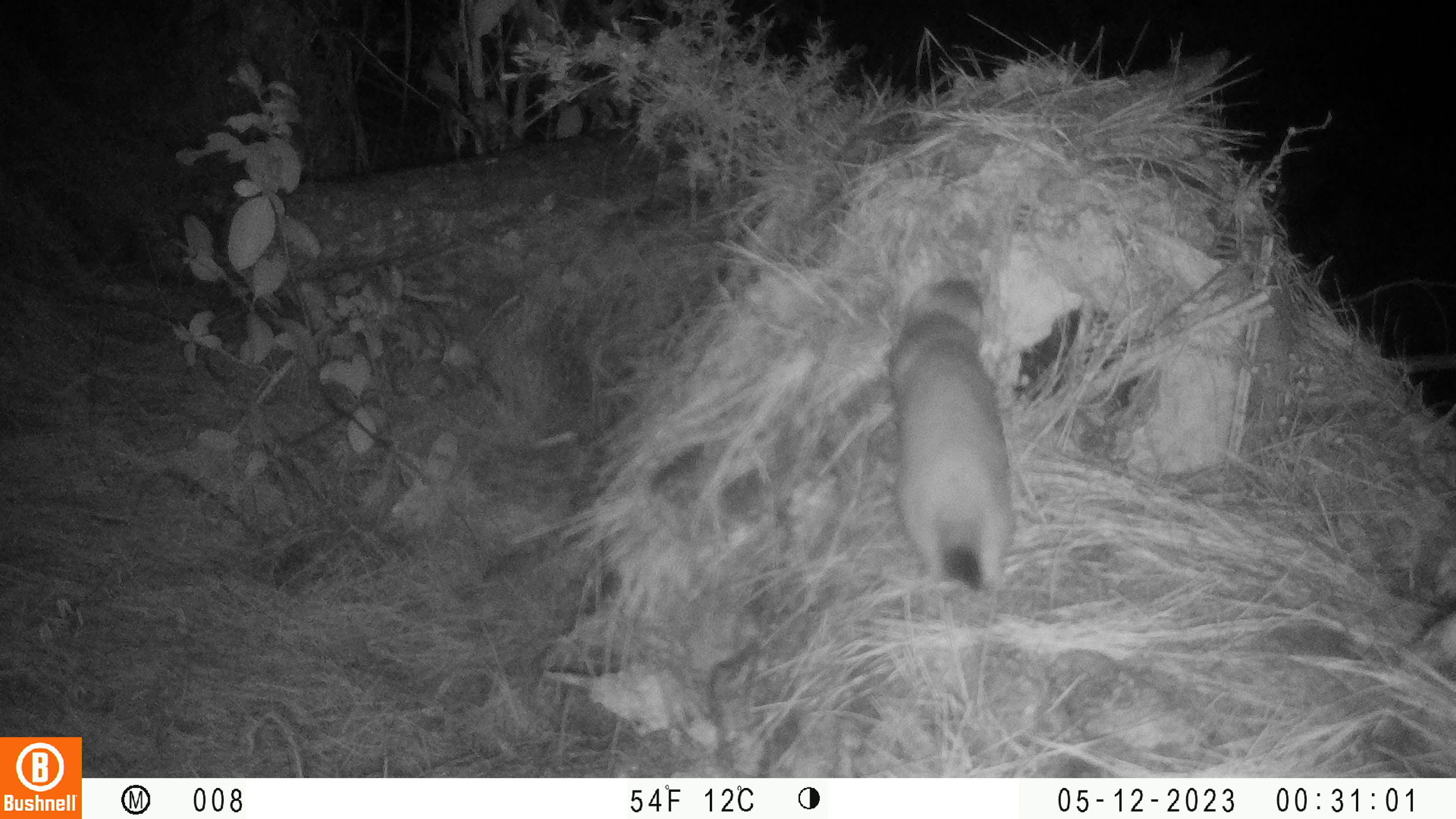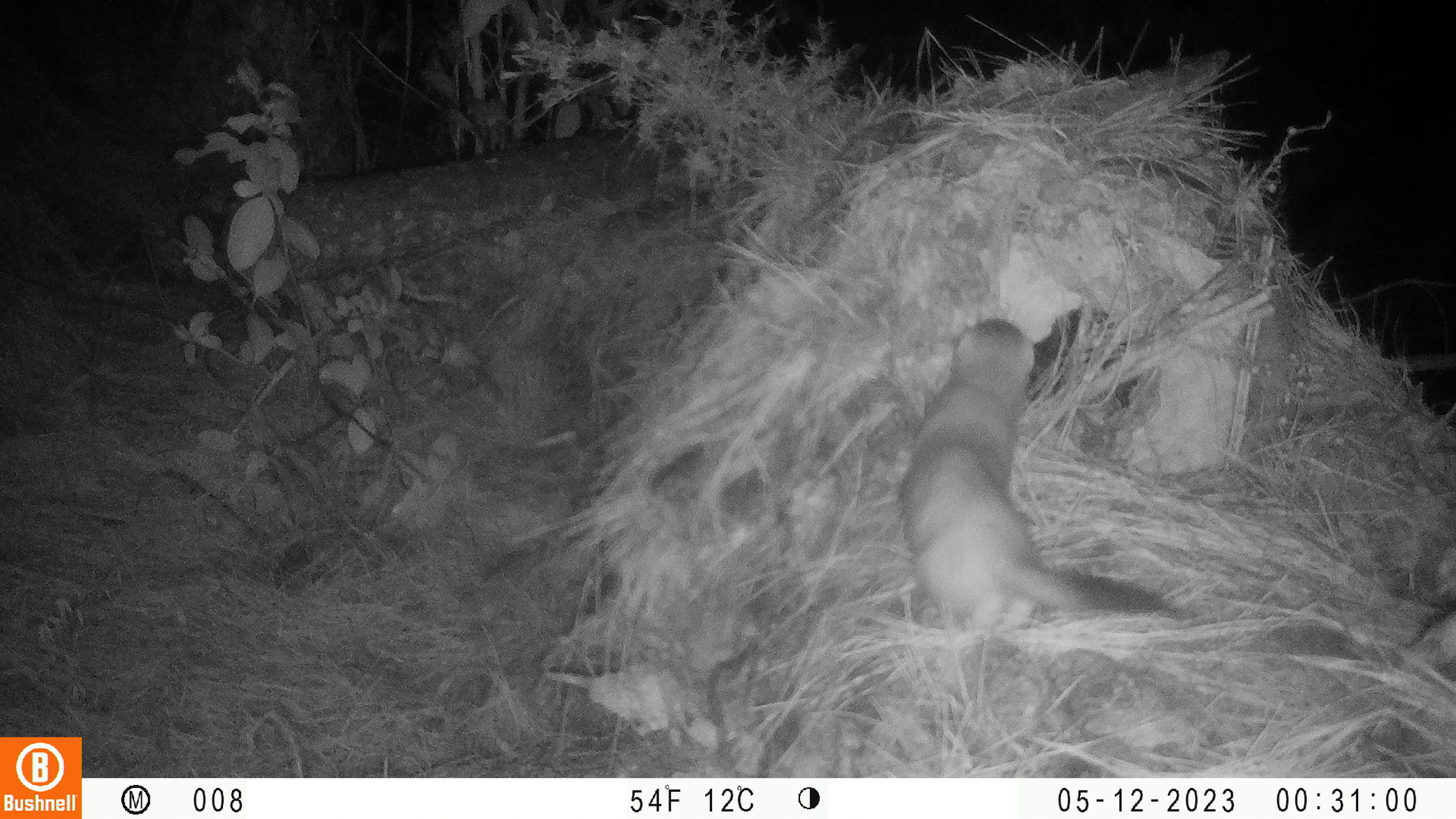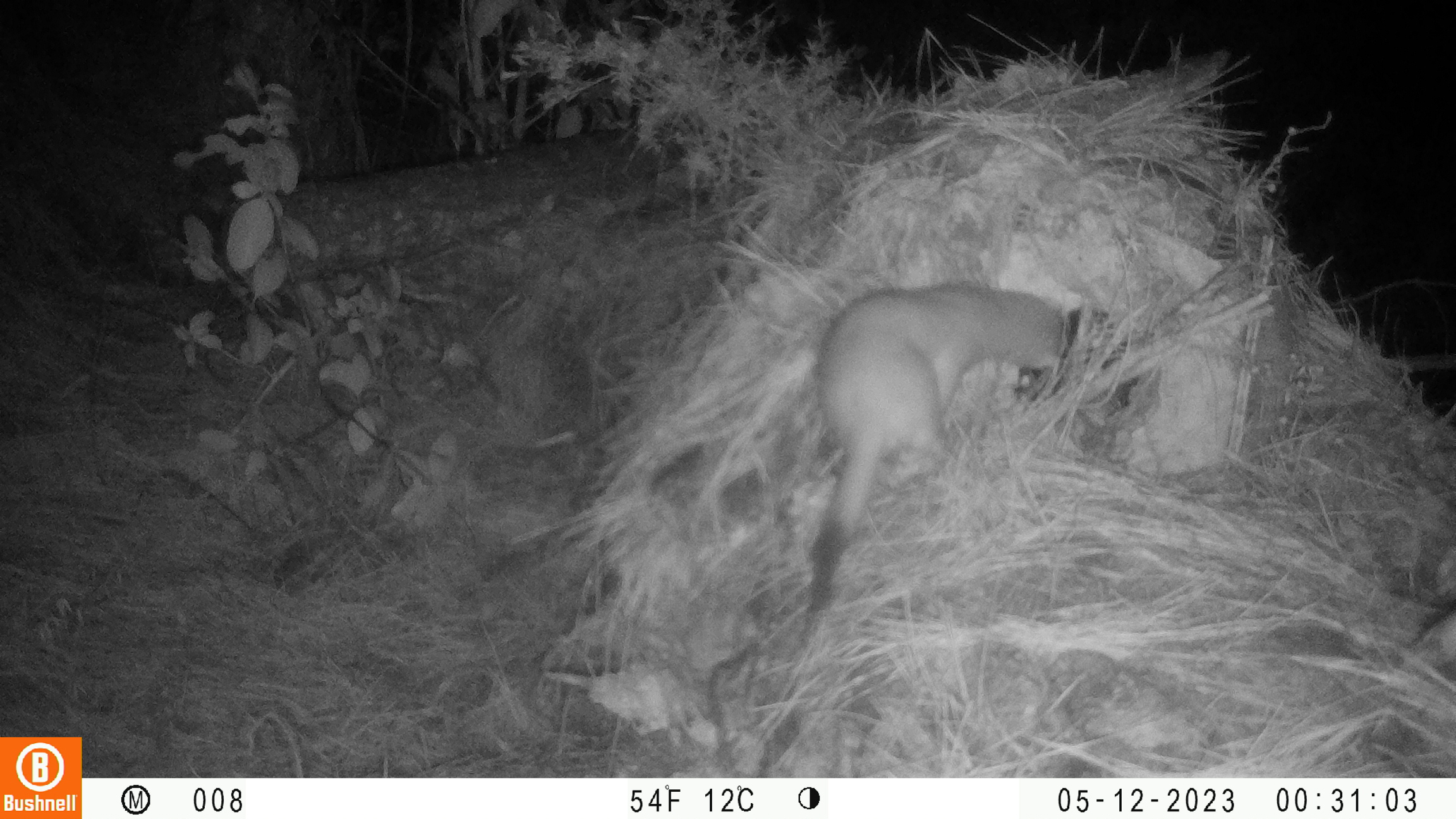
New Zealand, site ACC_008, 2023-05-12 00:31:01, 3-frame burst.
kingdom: Animalia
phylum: Chordata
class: Mammalia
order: Carnivora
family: Mustelidae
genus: Mustela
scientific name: Mustela erminea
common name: stoat